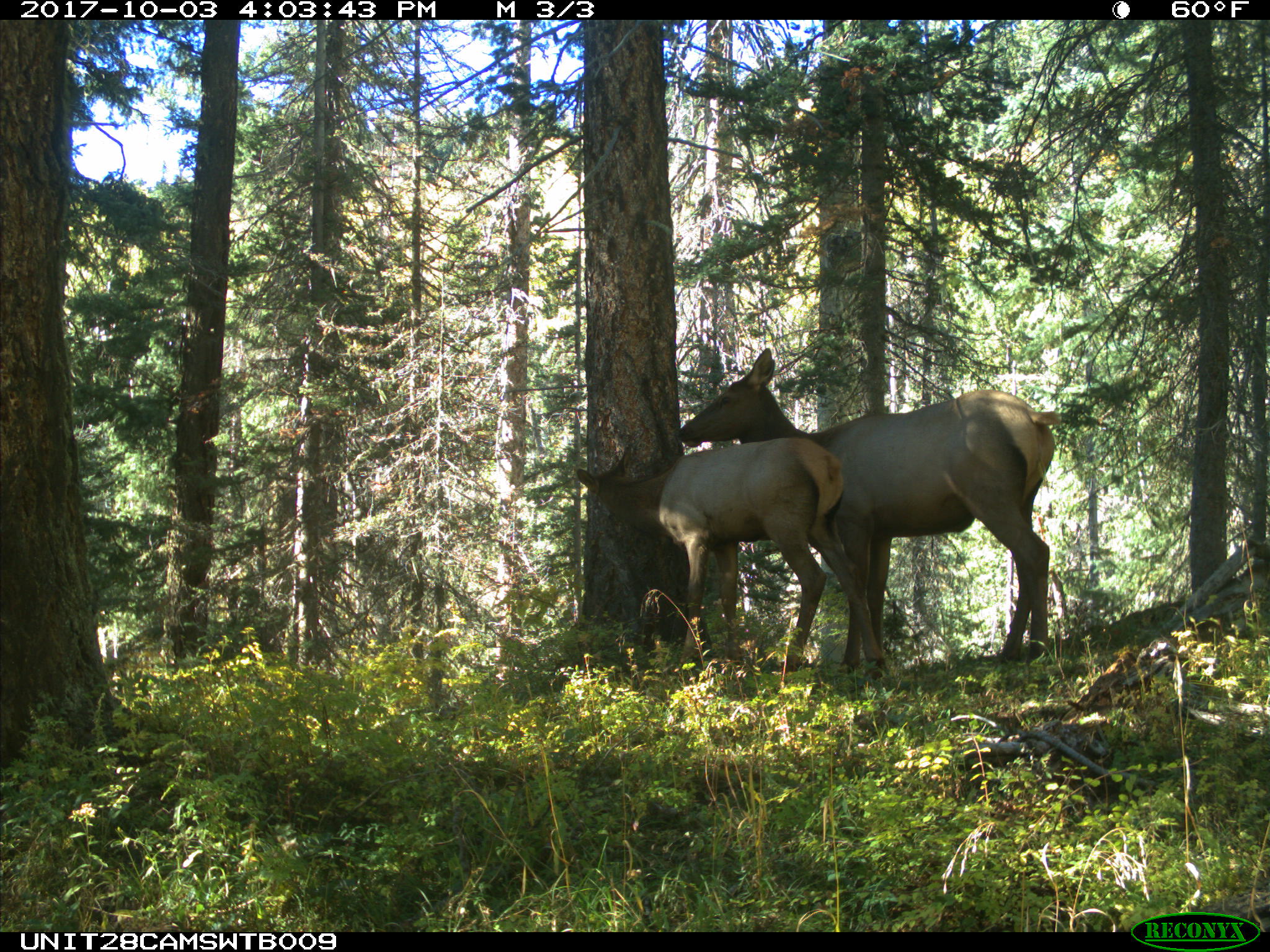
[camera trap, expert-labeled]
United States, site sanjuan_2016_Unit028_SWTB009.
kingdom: Animalia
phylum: Chordata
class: Mammalia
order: Artiodactyla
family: Cervidae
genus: Cervus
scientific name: Cervus elaphus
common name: red deer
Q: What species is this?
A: Cervus elaphus (red deer).